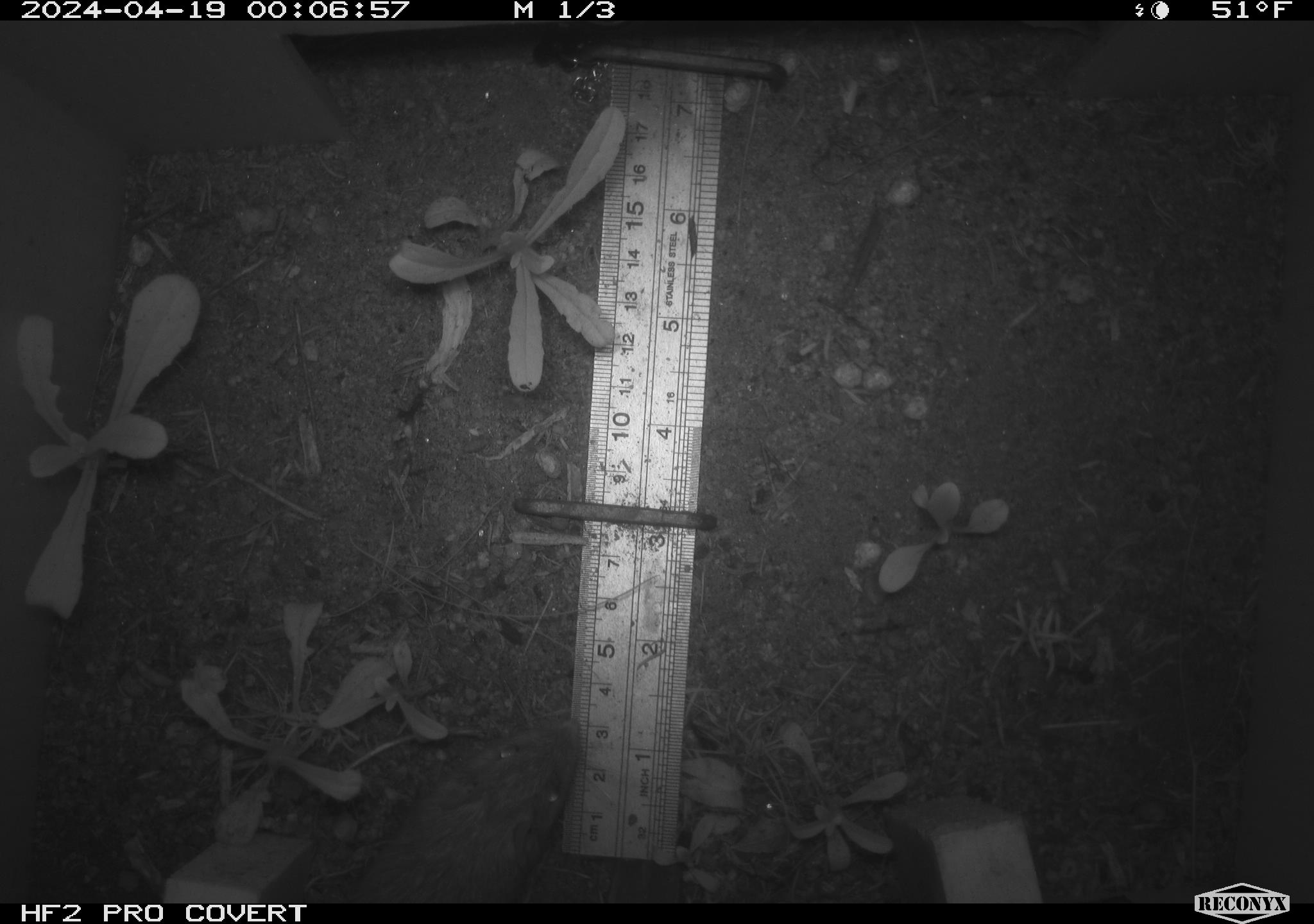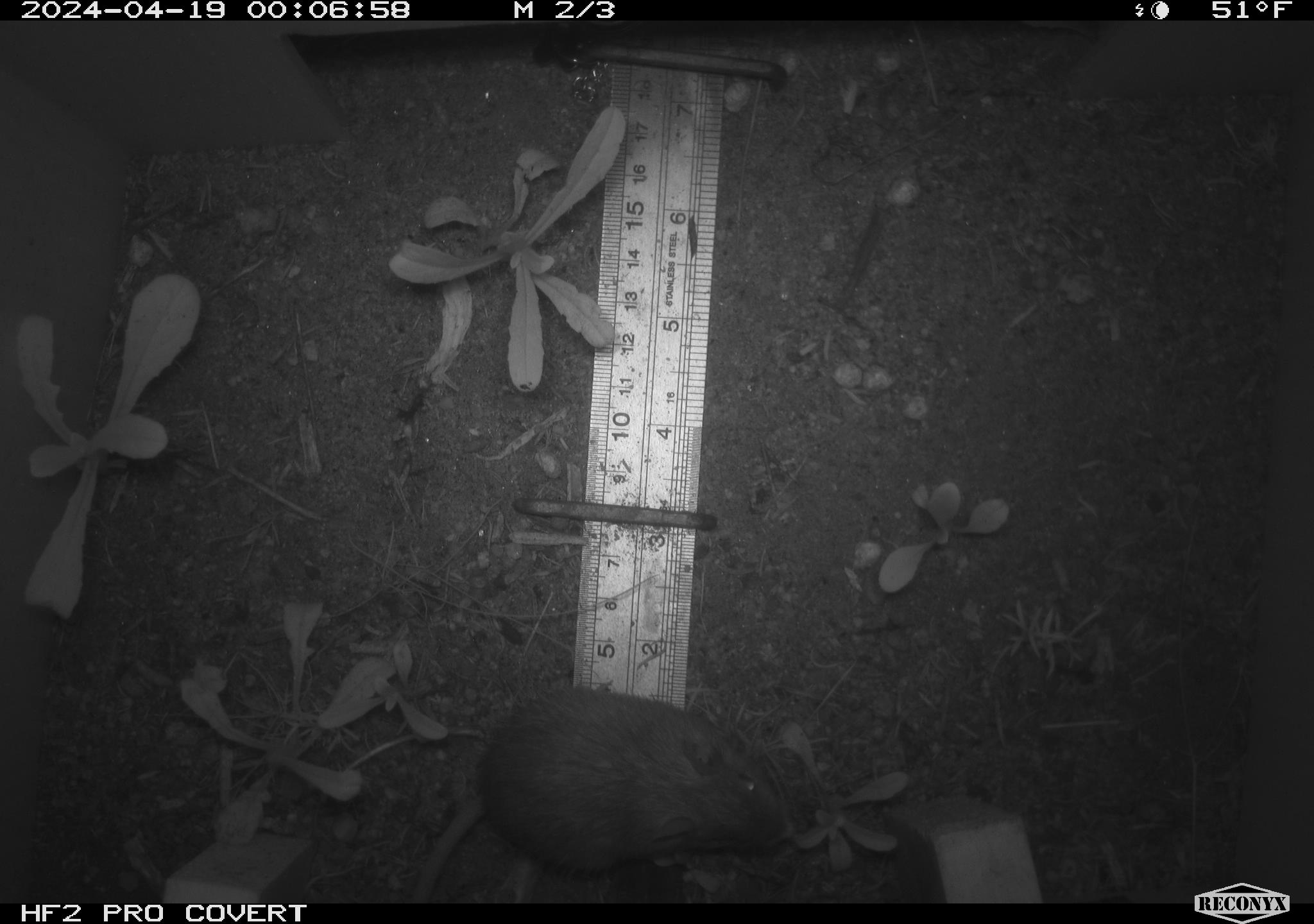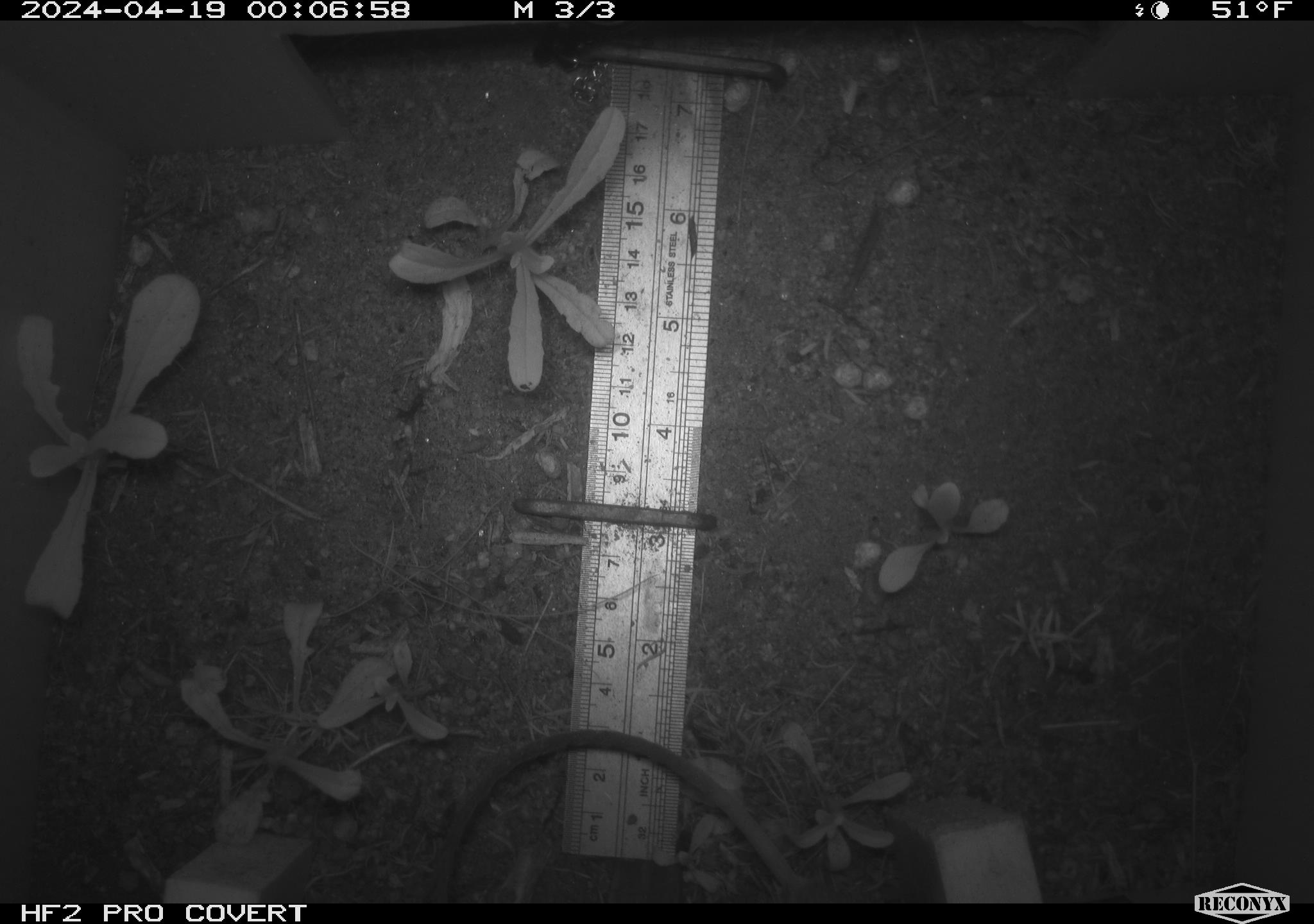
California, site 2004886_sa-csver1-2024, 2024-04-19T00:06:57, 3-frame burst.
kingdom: Animalia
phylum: Chordata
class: Mammalia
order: Rodentia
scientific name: Rodentia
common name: rodent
Rodent (Rodentia).